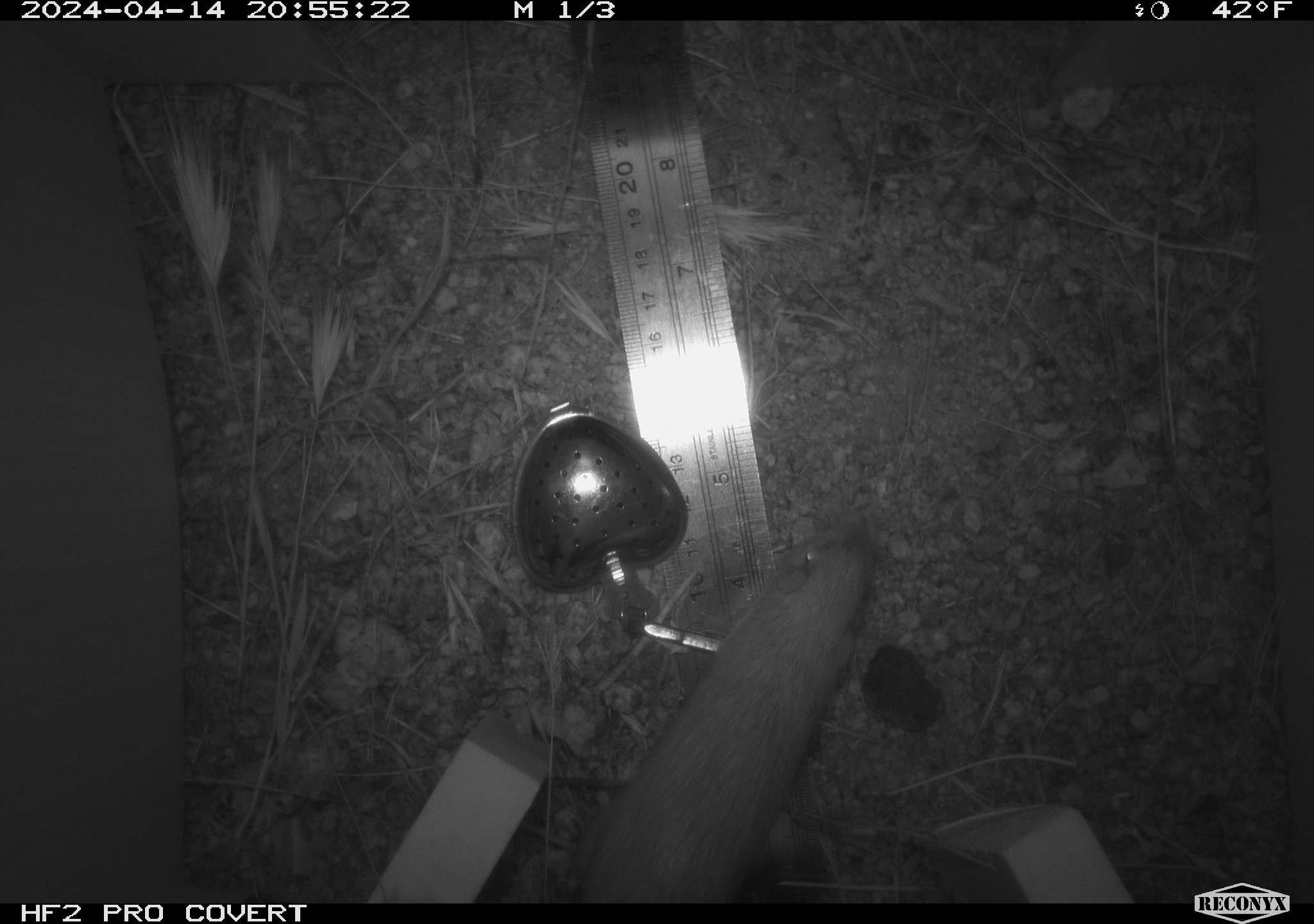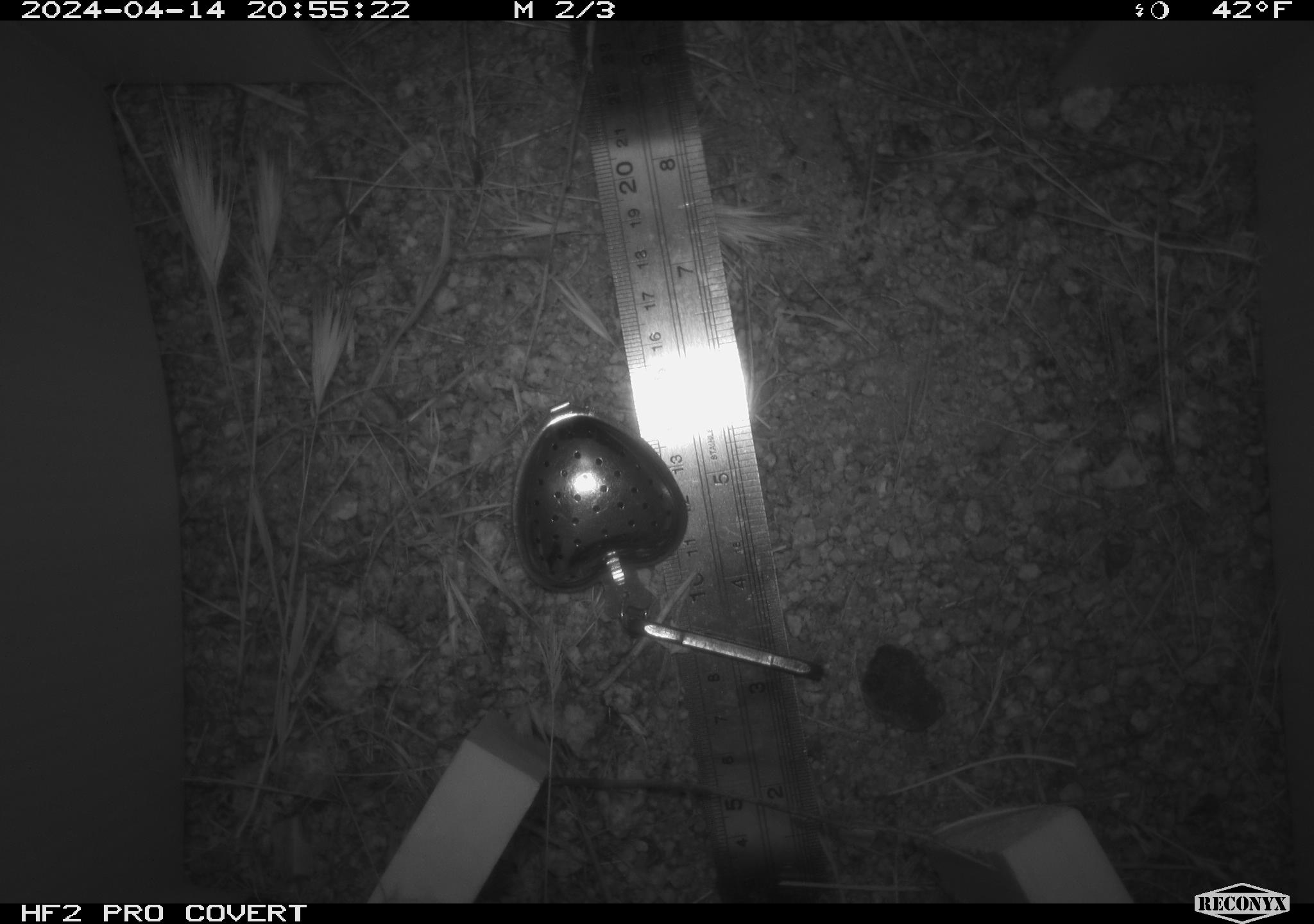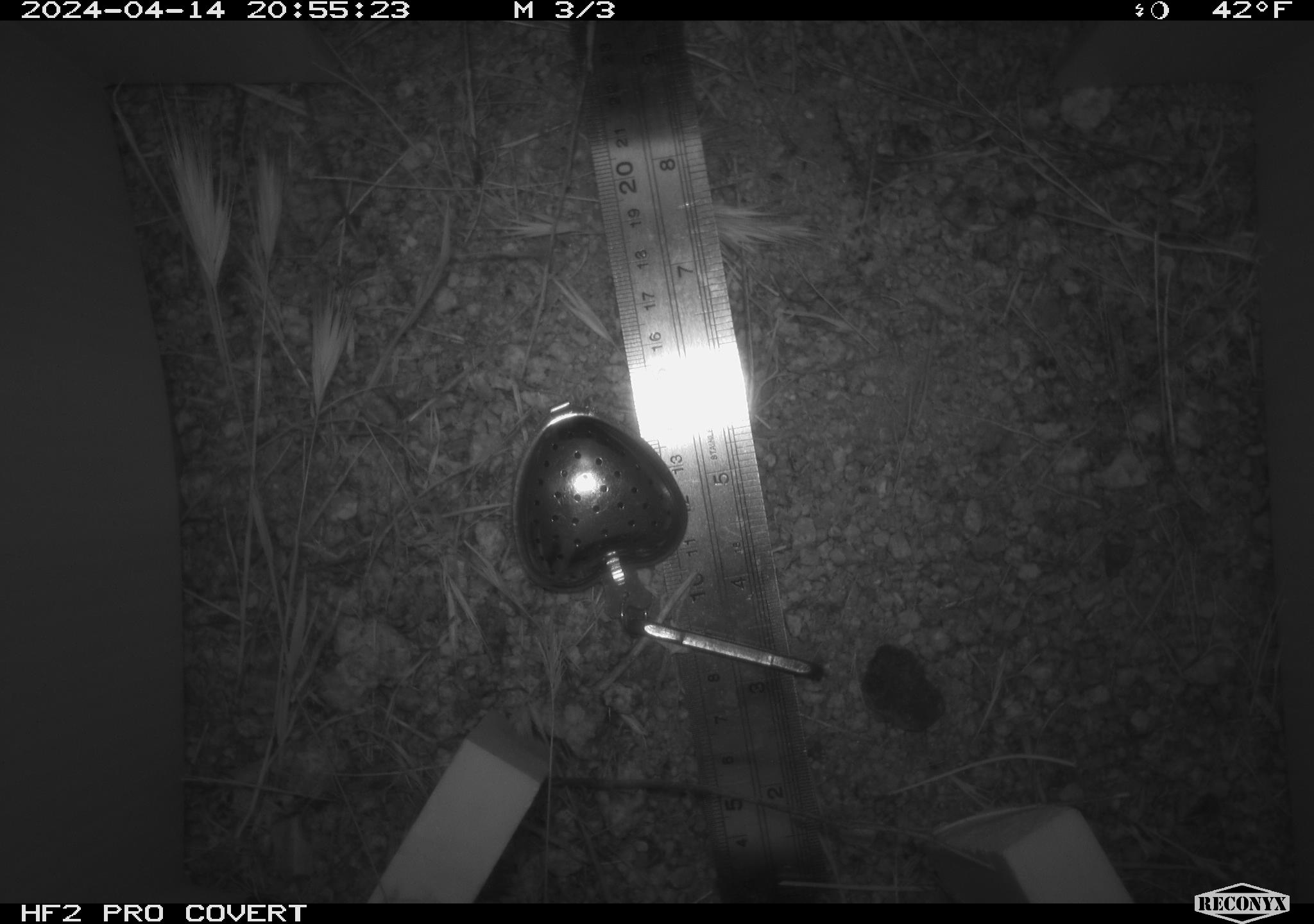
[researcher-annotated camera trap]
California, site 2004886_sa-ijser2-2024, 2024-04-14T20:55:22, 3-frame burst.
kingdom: Animalia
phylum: Chordata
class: Mammalia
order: Rodentia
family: Heteromyidae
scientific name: Heteromyidae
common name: kangaroo rats and pocket mice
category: heteromyidae family